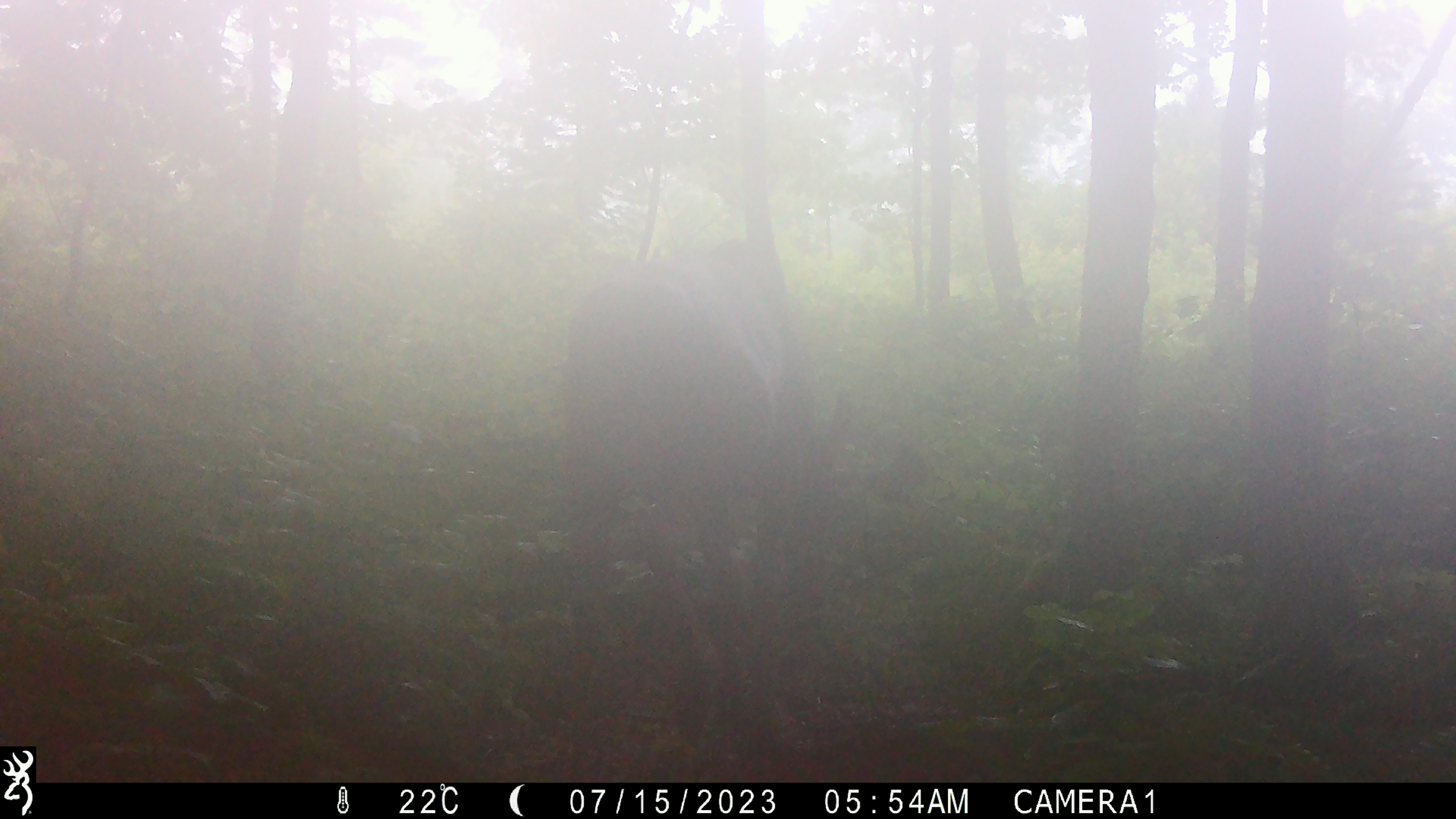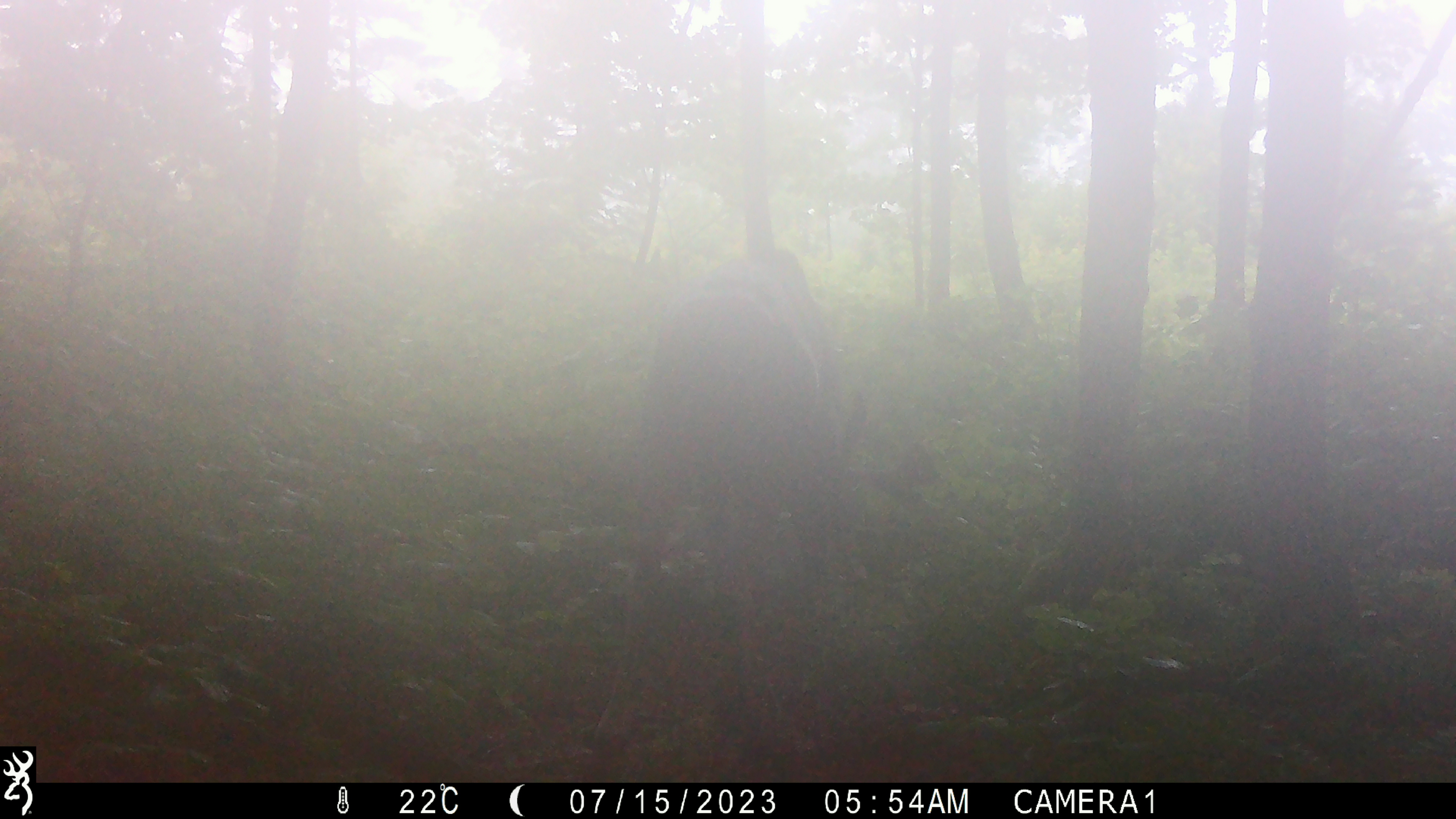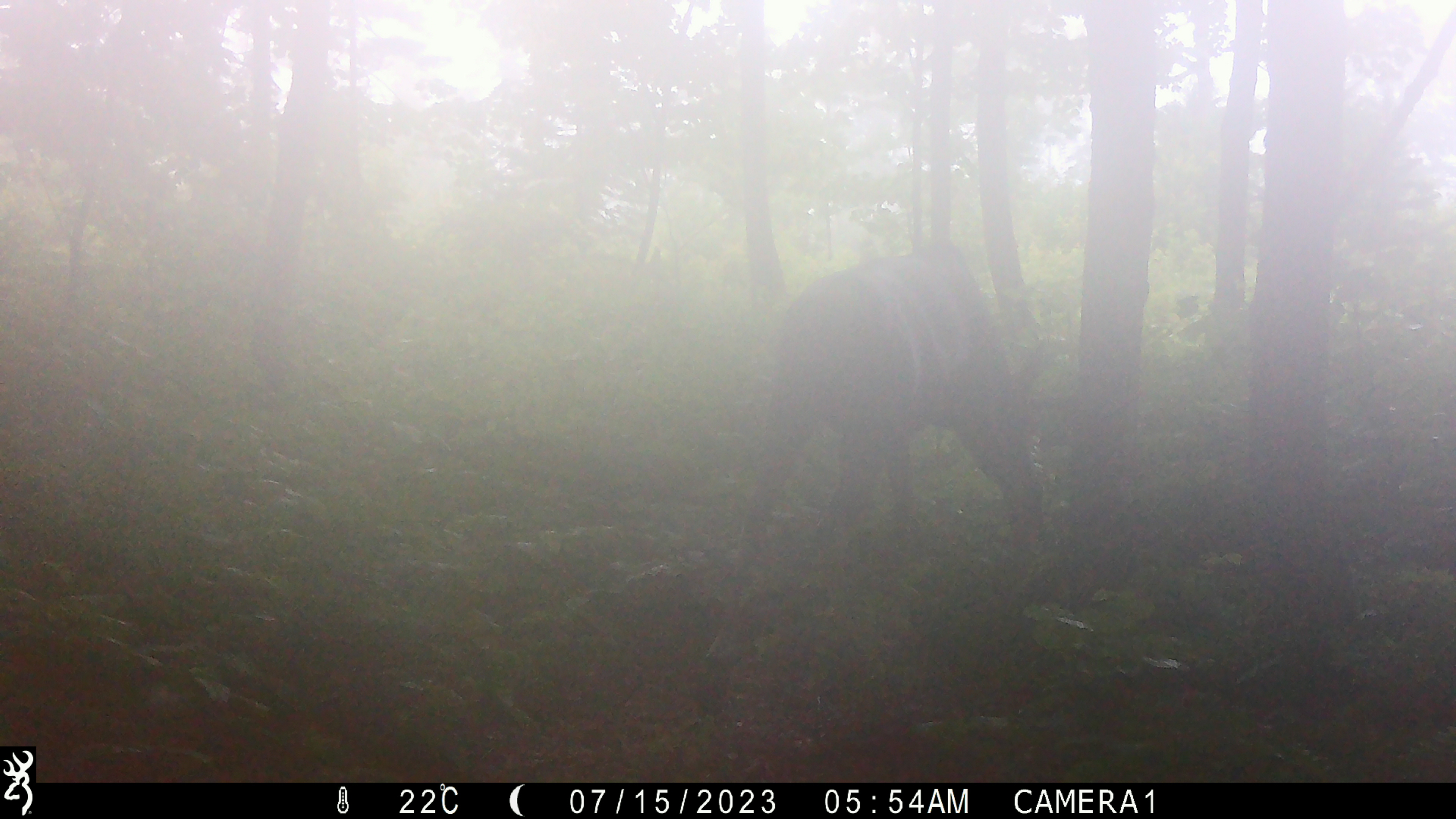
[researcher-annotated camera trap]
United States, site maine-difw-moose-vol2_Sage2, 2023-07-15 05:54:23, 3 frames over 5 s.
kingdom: Animalia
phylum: Chordata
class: Mammalia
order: Artiodactyla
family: Cervidae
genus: Alces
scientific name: Alces alces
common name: moose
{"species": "moose (Alces alces)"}